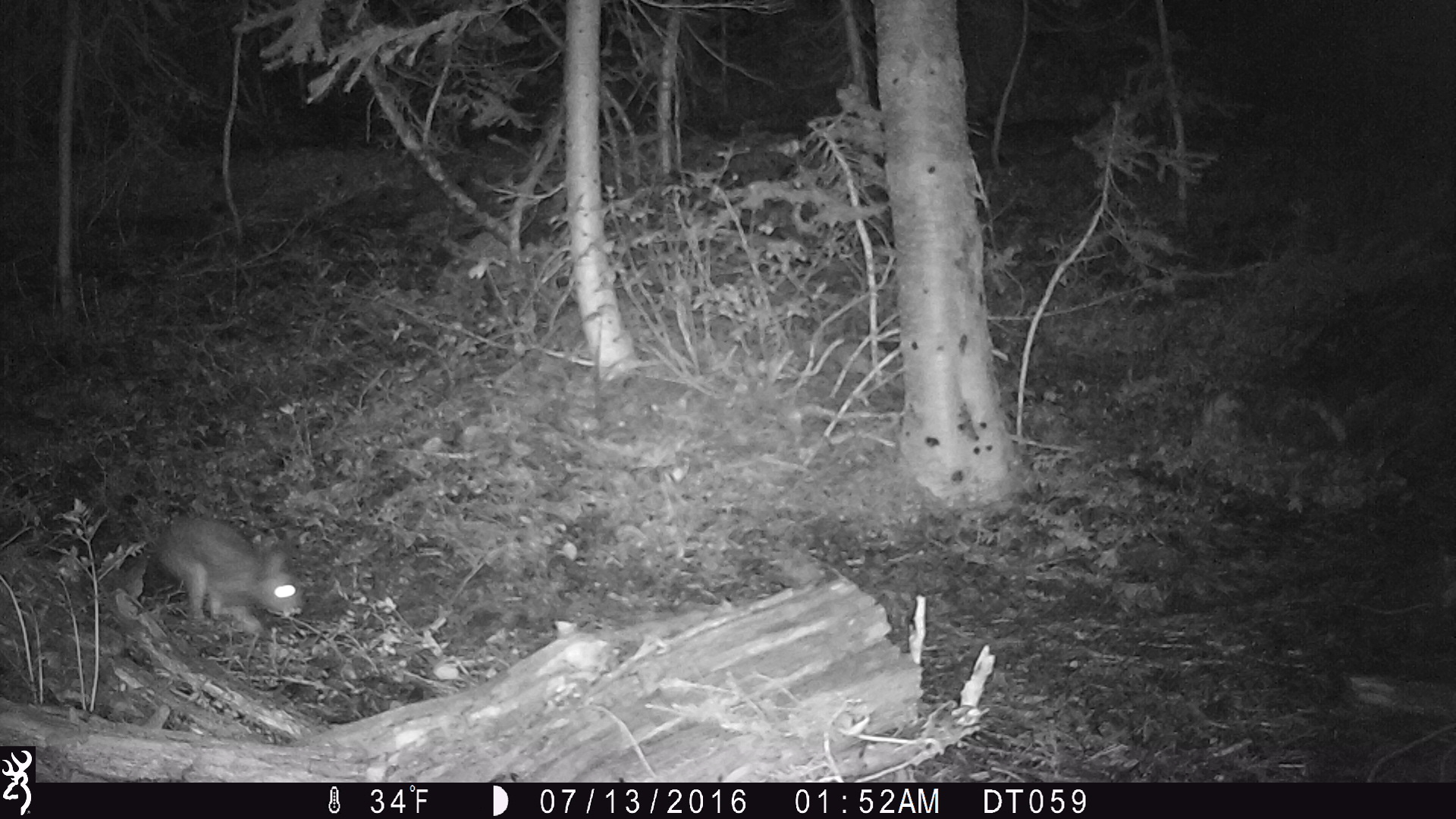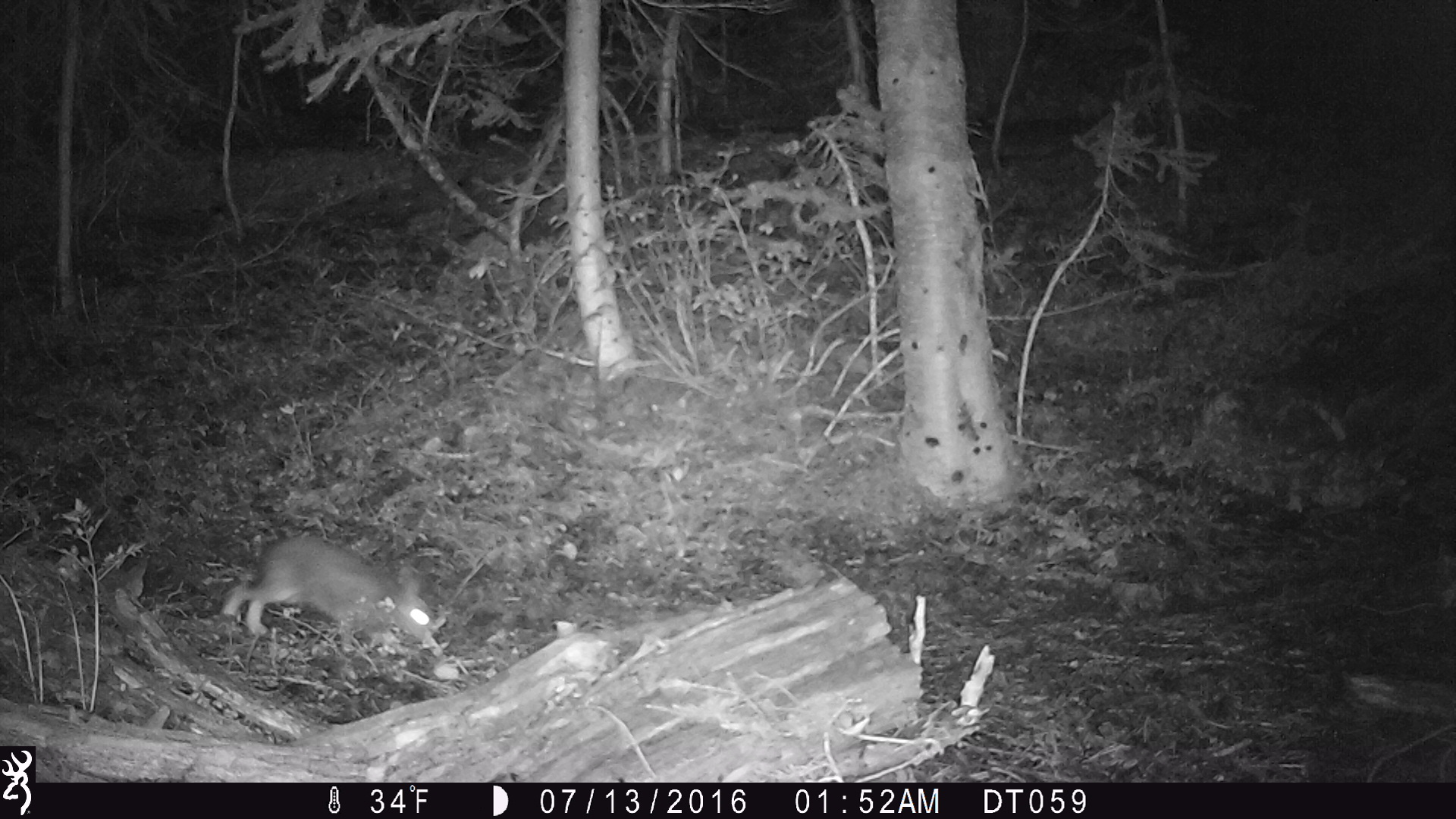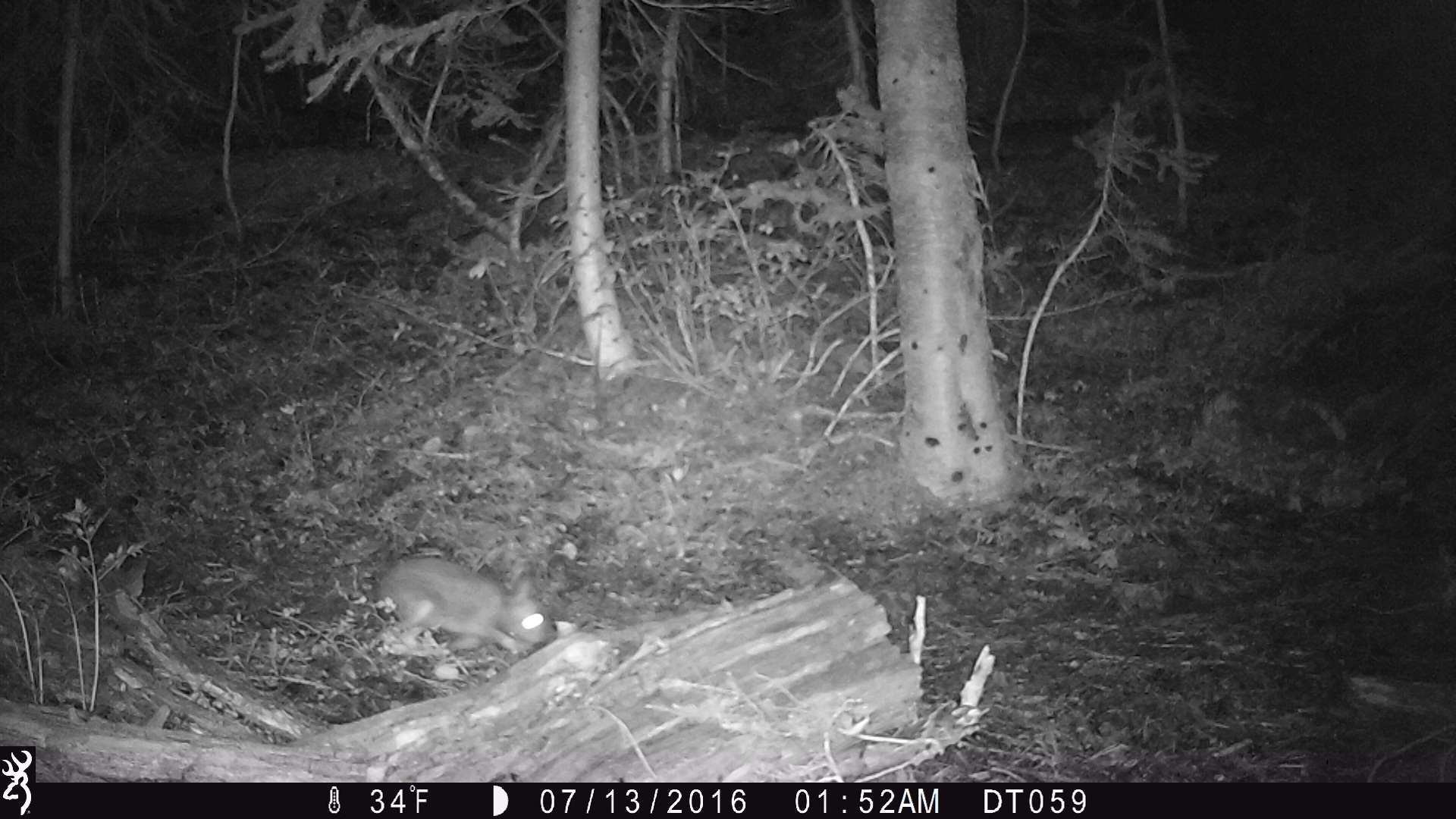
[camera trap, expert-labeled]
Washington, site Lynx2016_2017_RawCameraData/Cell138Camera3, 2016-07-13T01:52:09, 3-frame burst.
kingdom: Animalia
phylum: Chordata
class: Mammalia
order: Lagomorpha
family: Leporidae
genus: Lepus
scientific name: Lepus americanus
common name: snowshoe hare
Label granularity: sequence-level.